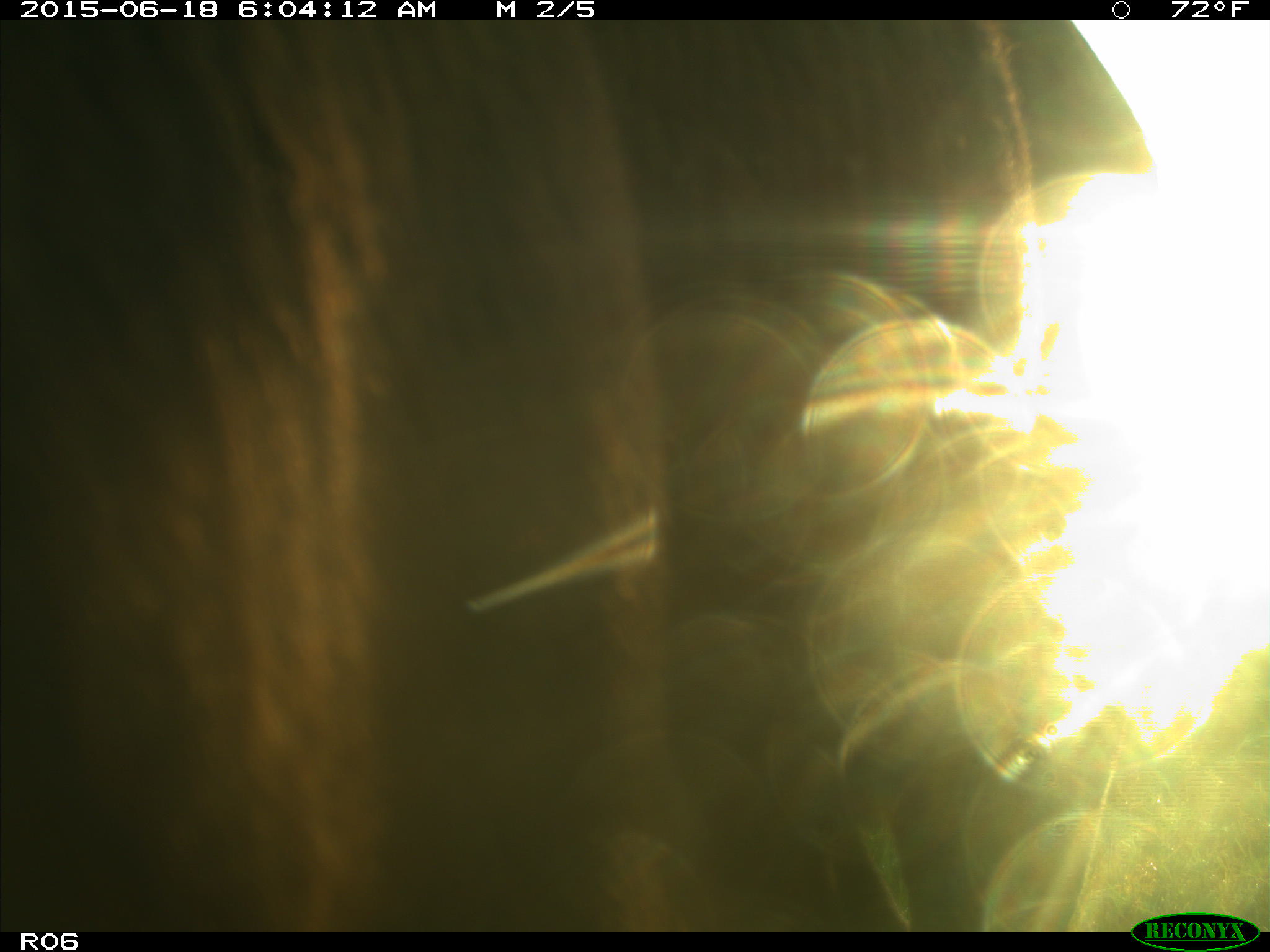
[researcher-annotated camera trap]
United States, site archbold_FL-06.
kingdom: Animalia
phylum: Chordata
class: Mammalia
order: Artiodactyla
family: Bovidae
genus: Bos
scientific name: Bos taurus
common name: domestic cow